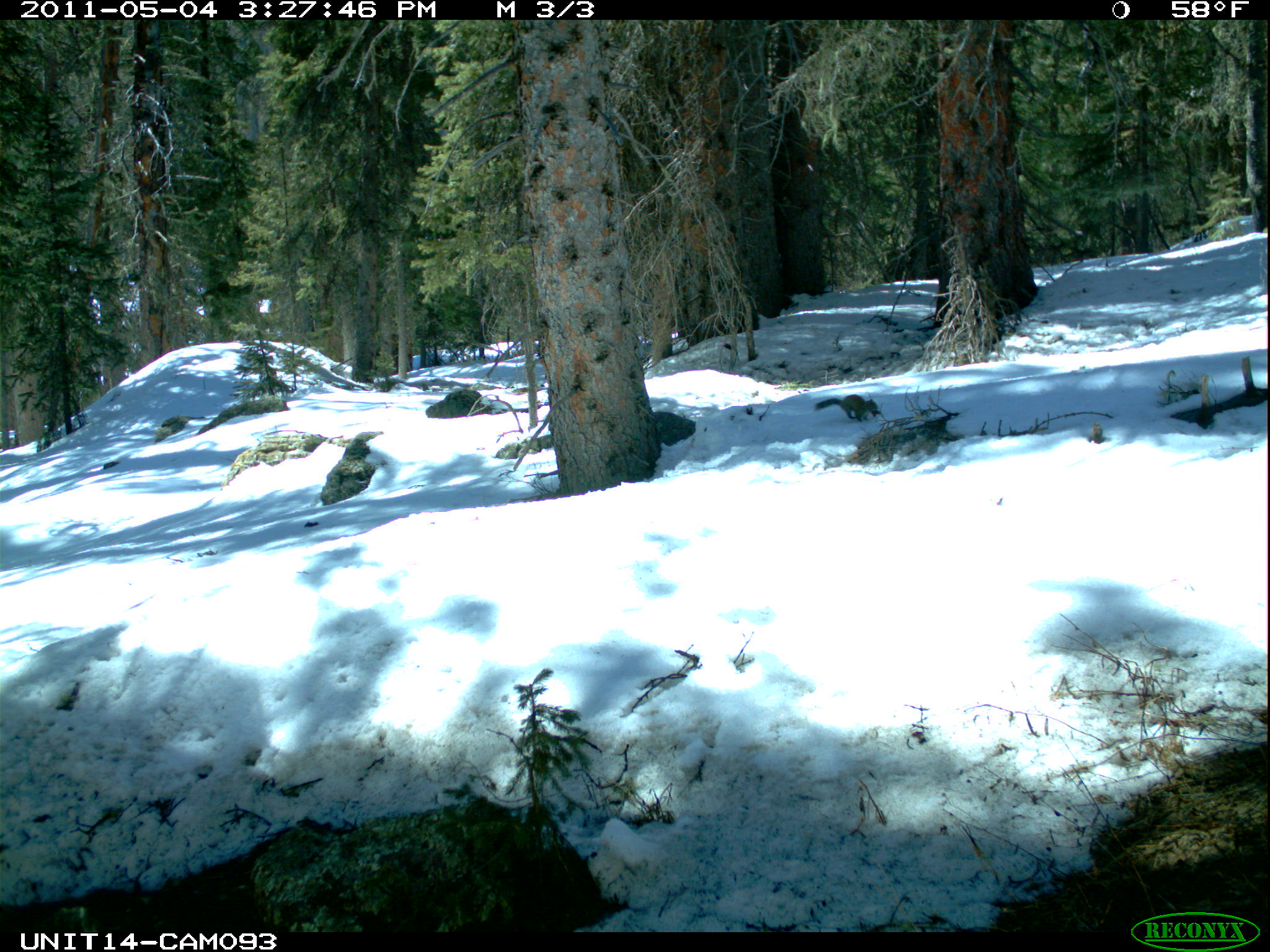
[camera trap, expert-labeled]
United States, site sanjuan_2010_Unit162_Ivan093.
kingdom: Animalia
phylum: Chordata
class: Mammalia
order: Rodentia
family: Sciuridae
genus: Tamiasciurus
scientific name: Tamiasciurus hudsonicus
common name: american red squirrel